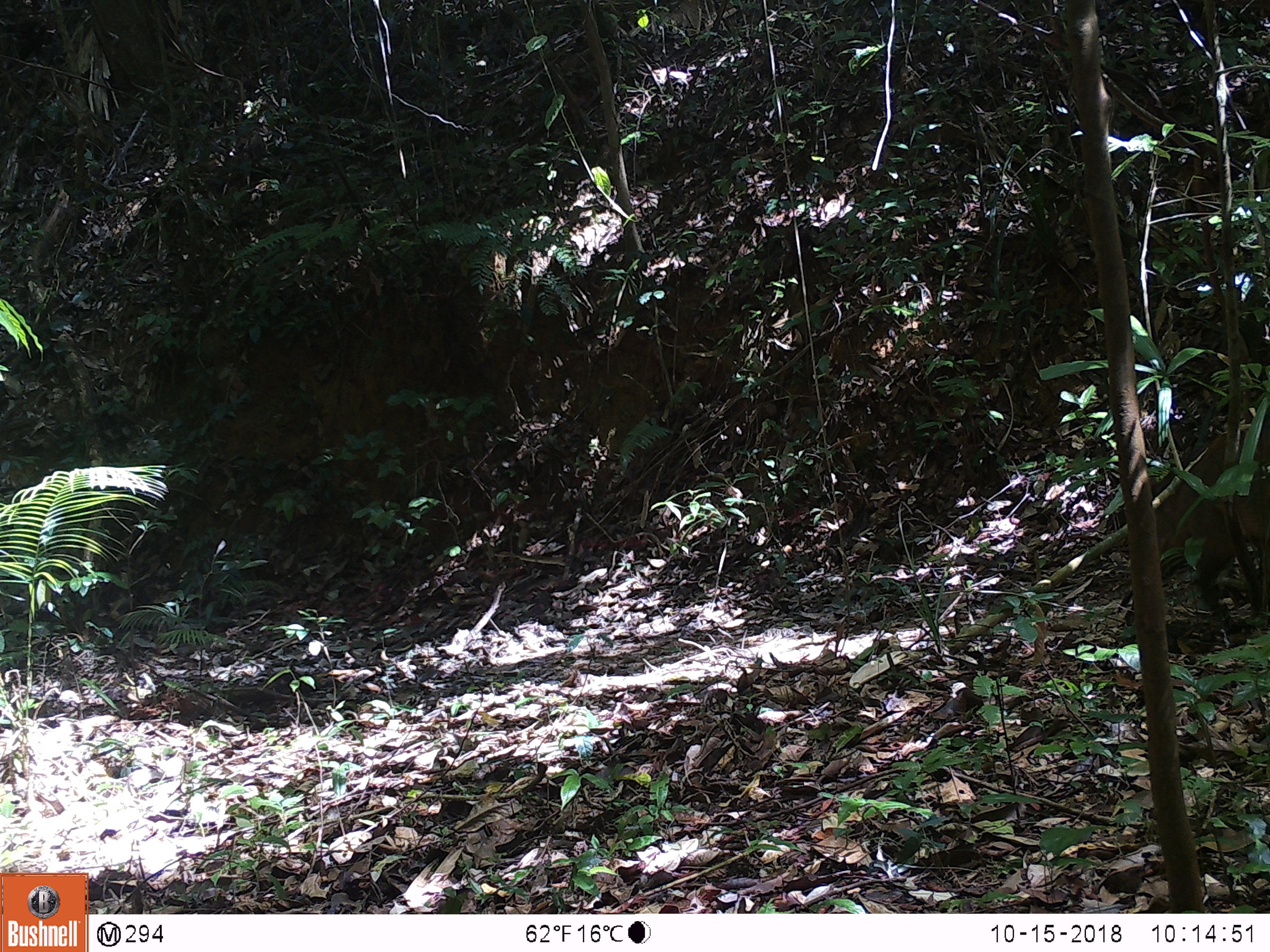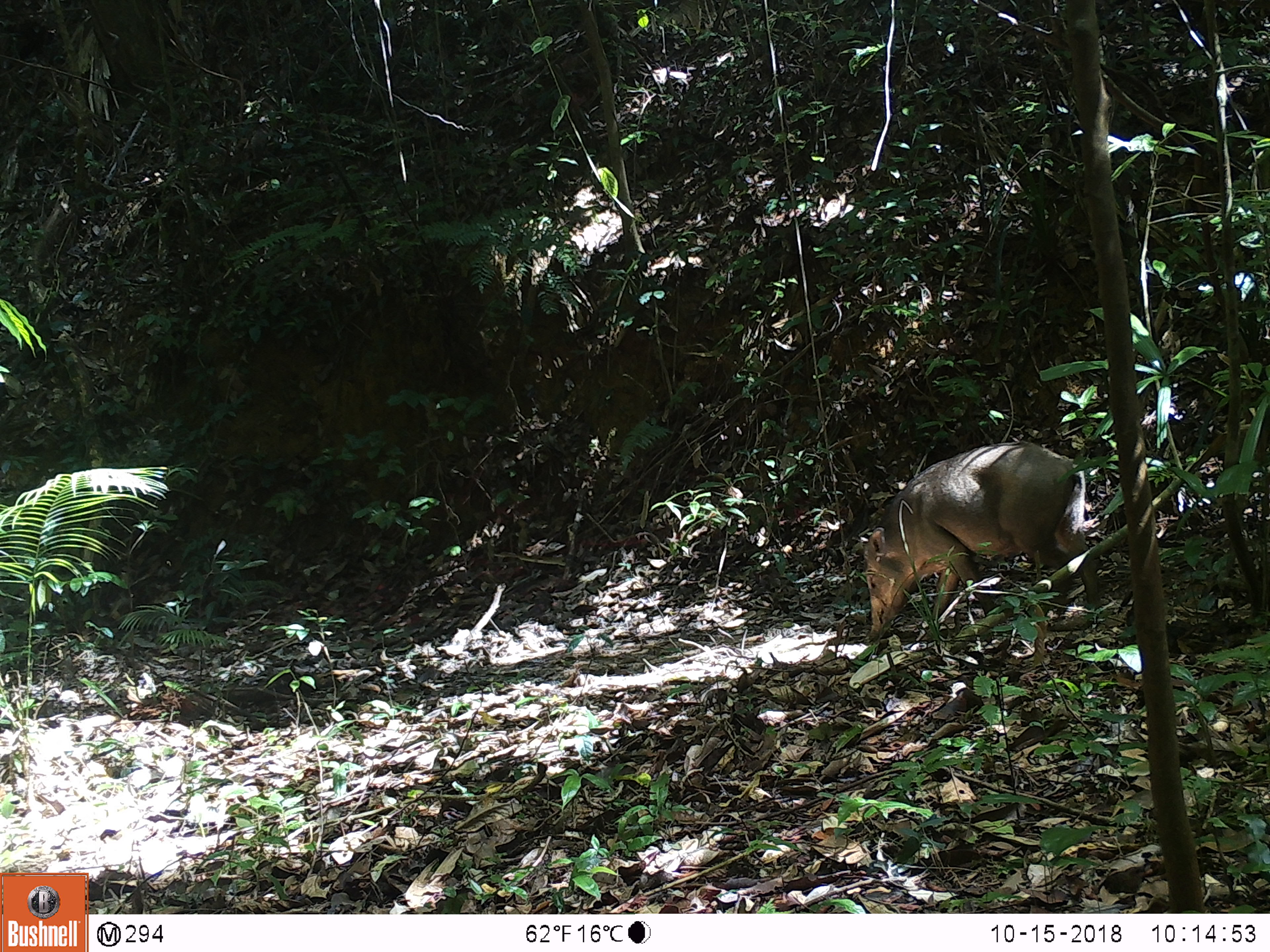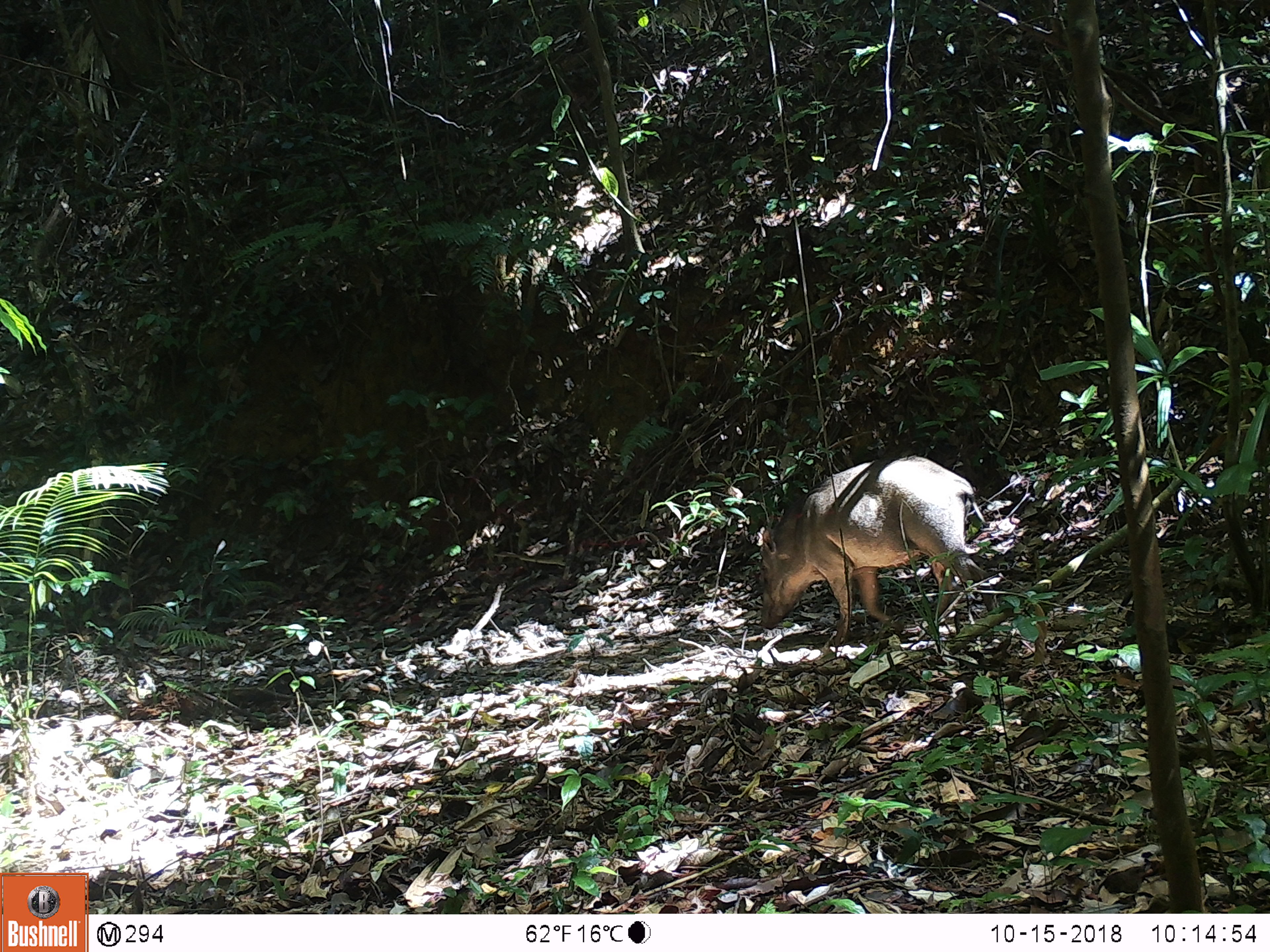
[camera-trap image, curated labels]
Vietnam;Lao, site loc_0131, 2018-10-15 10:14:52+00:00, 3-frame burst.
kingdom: Animalia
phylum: Chordata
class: Mammalia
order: Artiodactyla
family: Suidae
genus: Sus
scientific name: Sus scrofa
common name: eurasian wild pig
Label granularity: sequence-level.